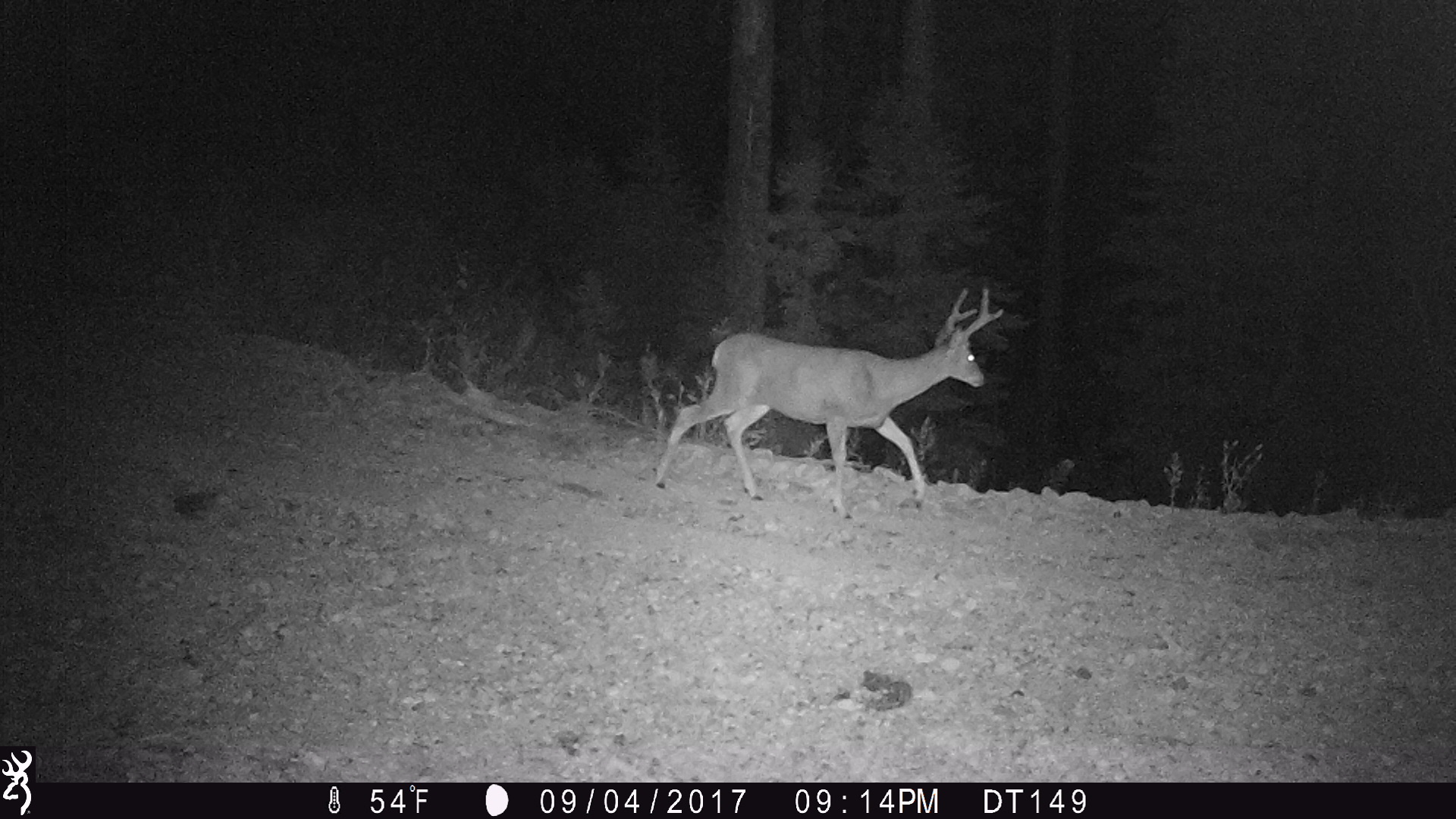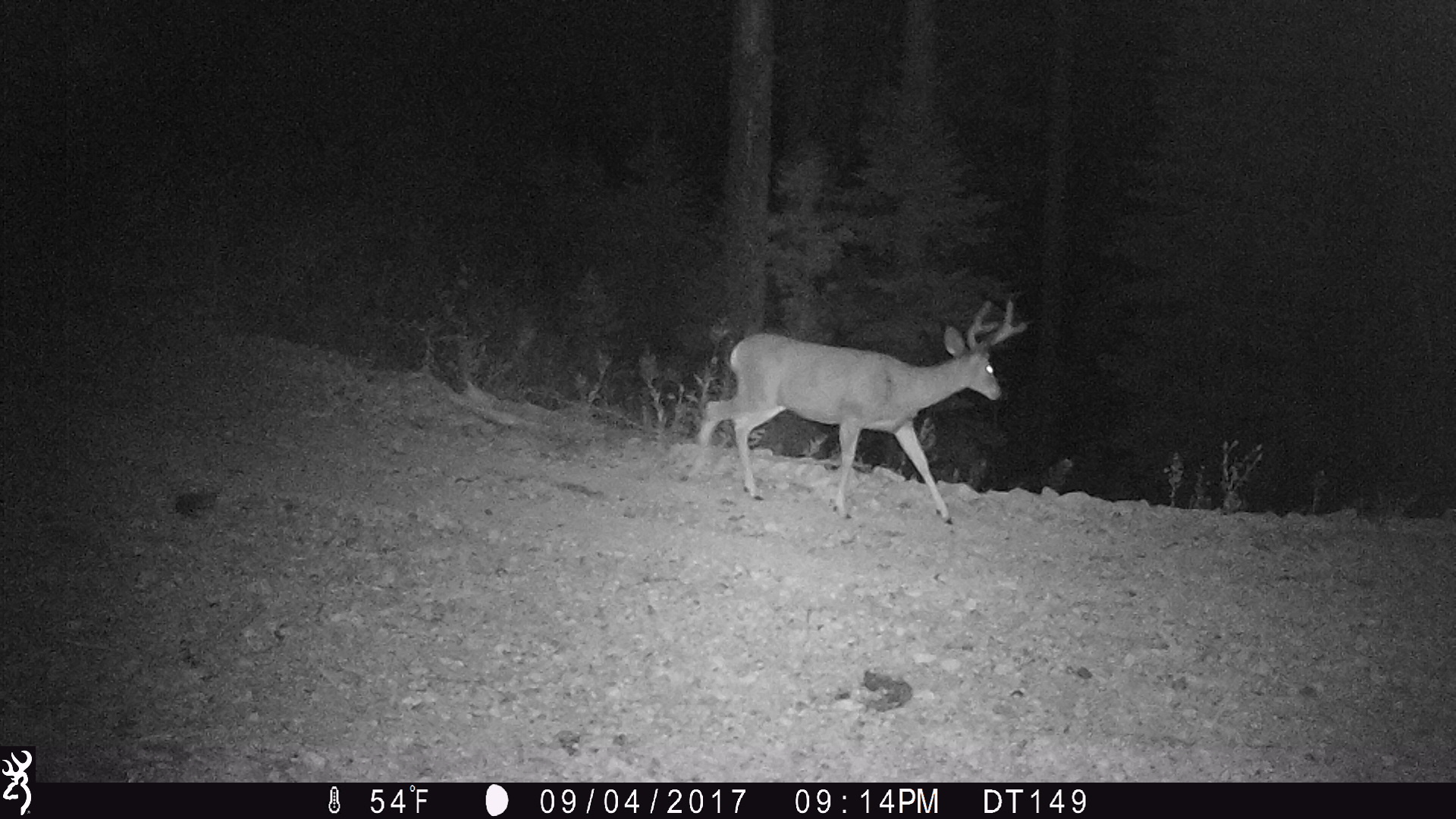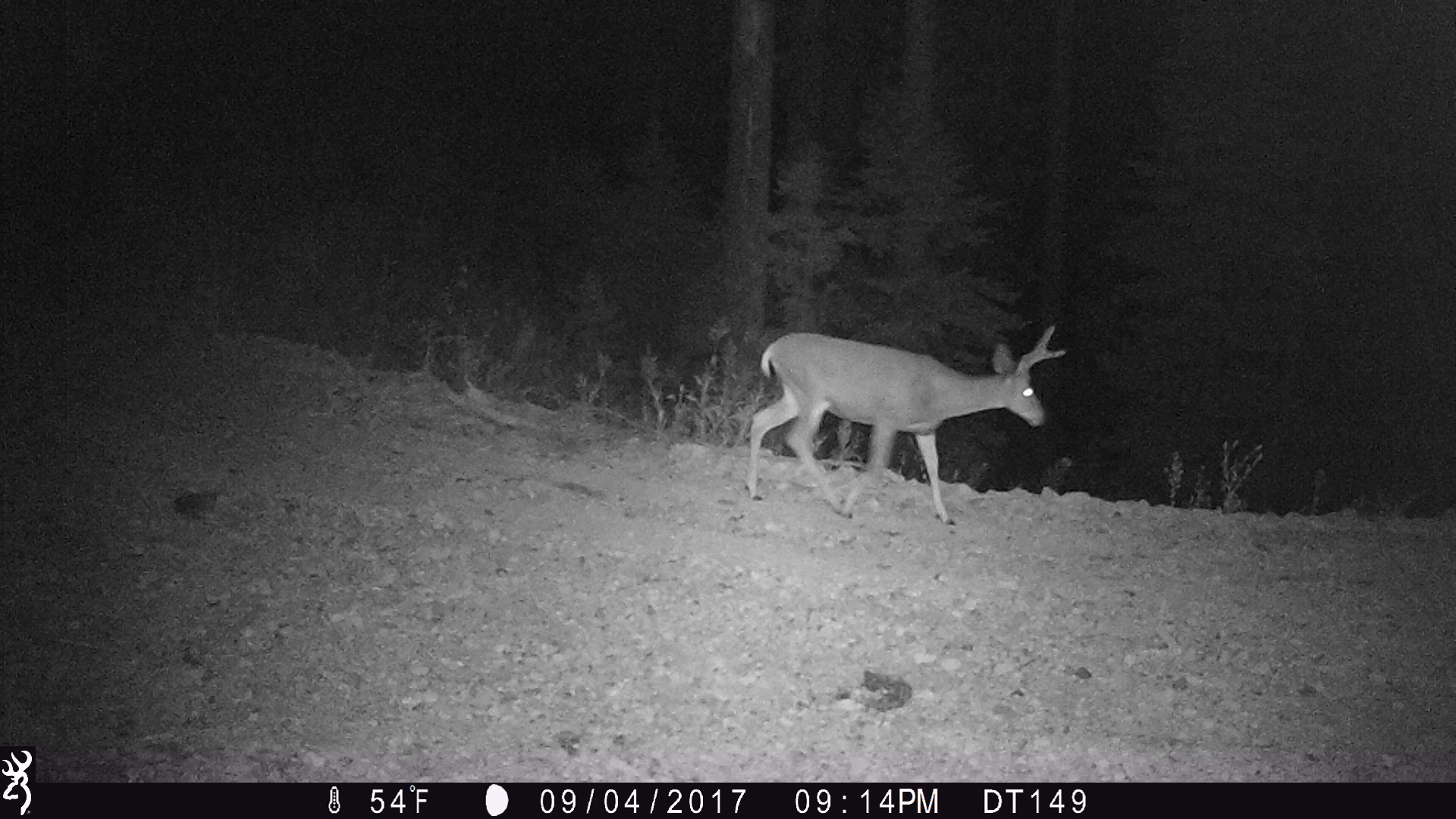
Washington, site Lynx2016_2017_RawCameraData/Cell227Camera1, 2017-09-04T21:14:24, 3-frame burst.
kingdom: Animalia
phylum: Chordata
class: Mammalia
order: Artiodactyla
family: Cervidae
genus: Odocoileus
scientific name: Odocoileus hemionus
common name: mule deer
Odocoileus hemionus (mule deer). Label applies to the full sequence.